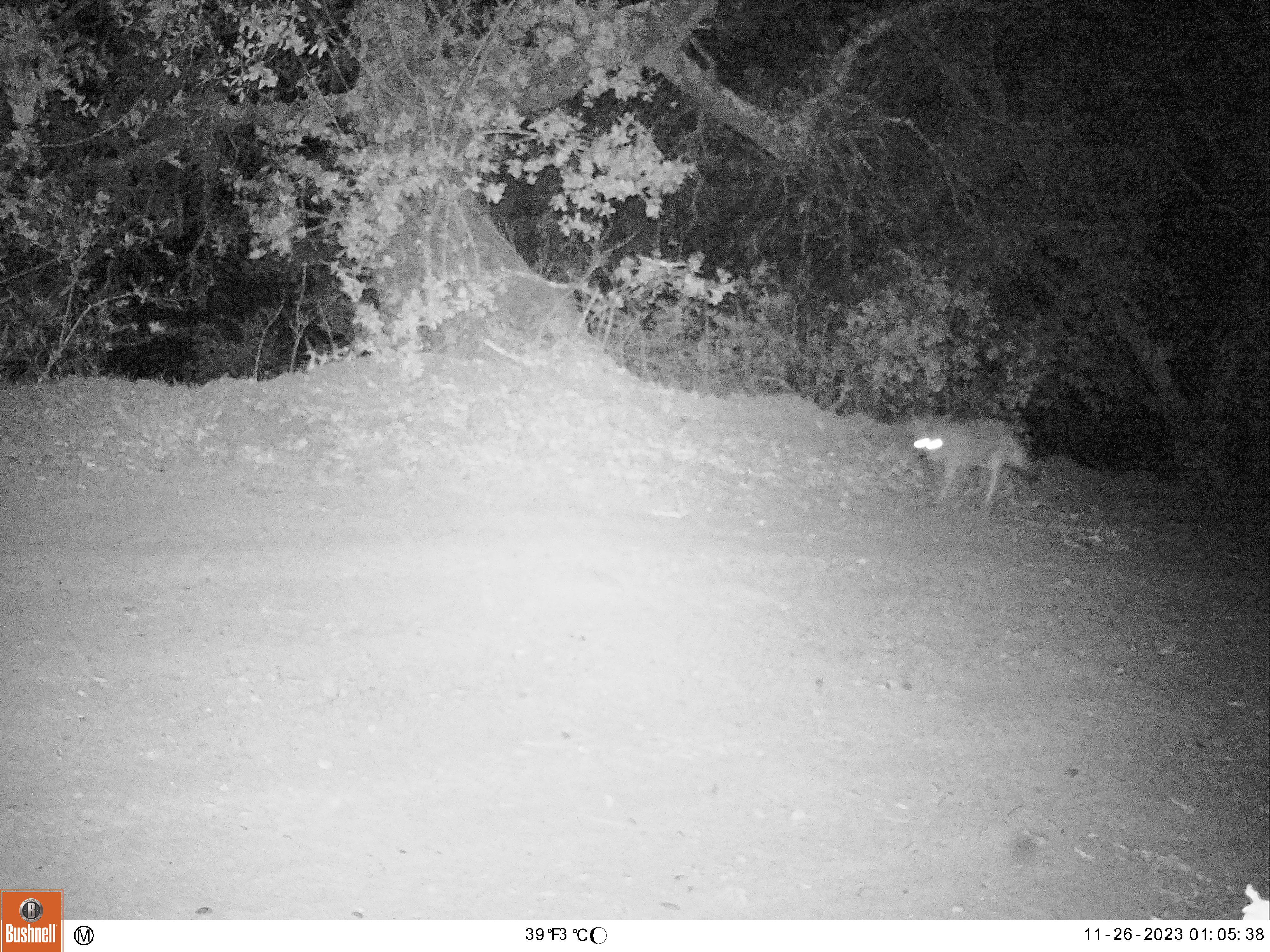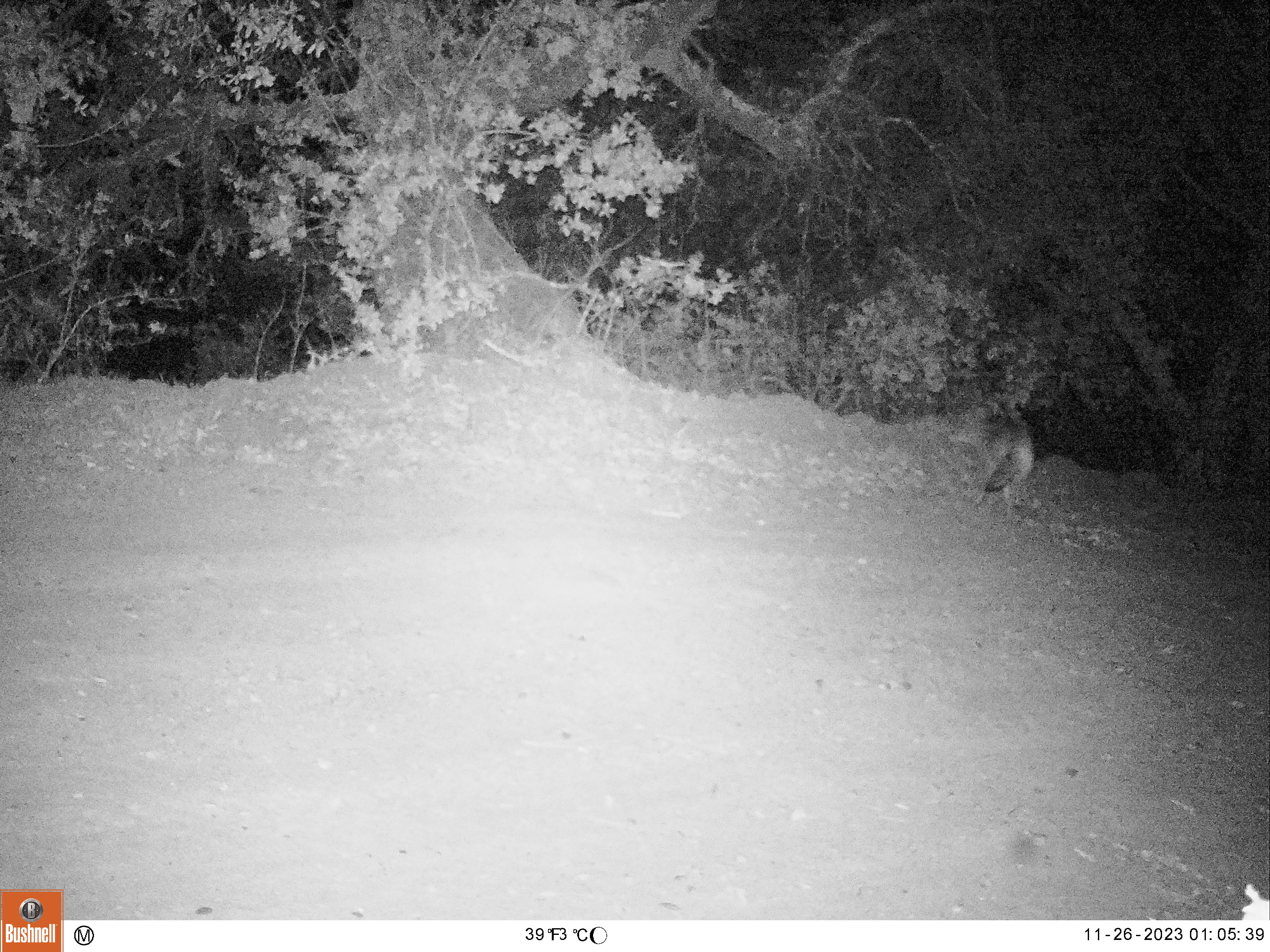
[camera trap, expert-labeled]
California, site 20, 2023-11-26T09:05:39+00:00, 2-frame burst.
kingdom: Animalia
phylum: Chordata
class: Mammalia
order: Carnivora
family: Canidae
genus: Canis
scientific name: Canis latrans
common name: coyote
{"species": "coyote (Canis latrans)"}